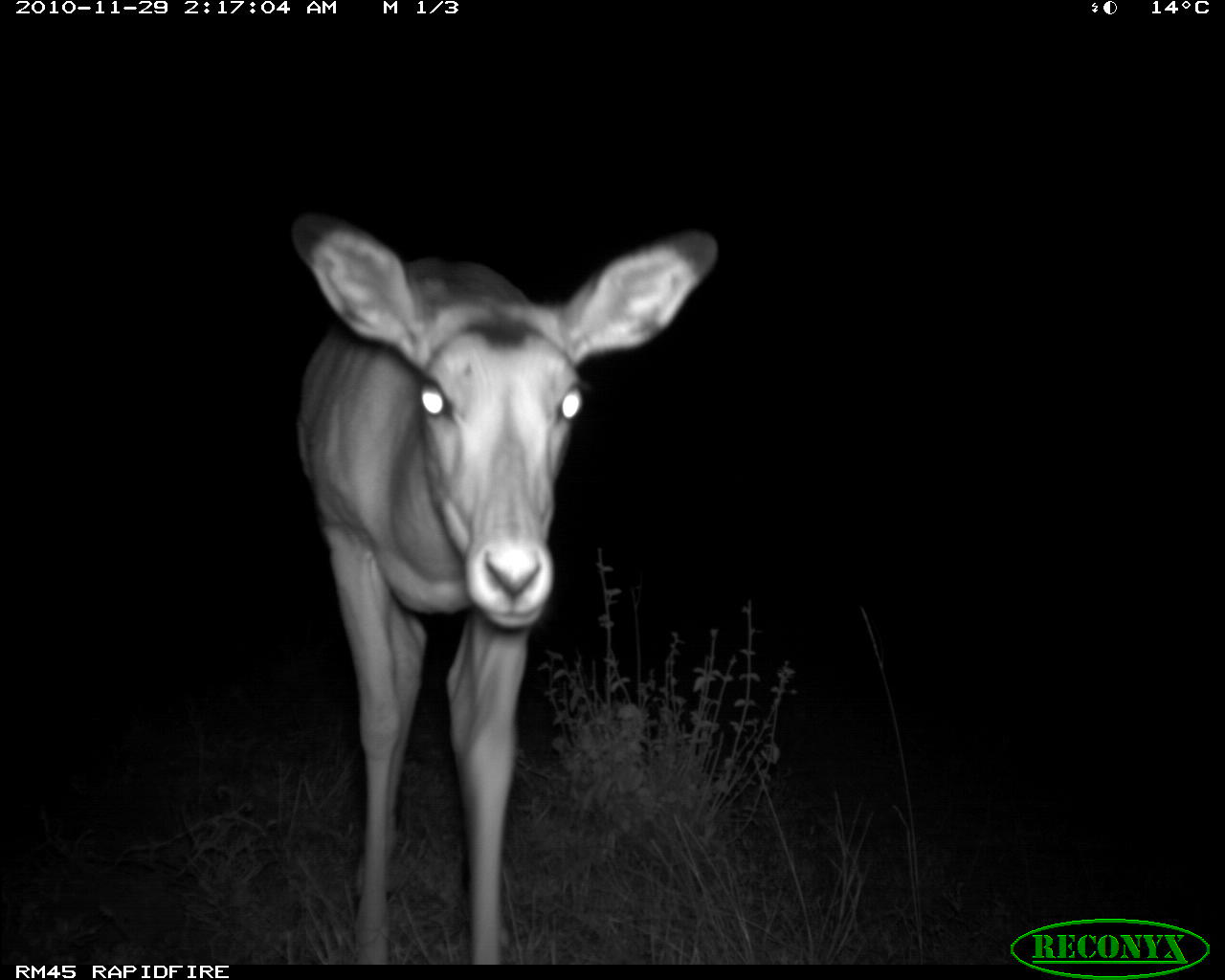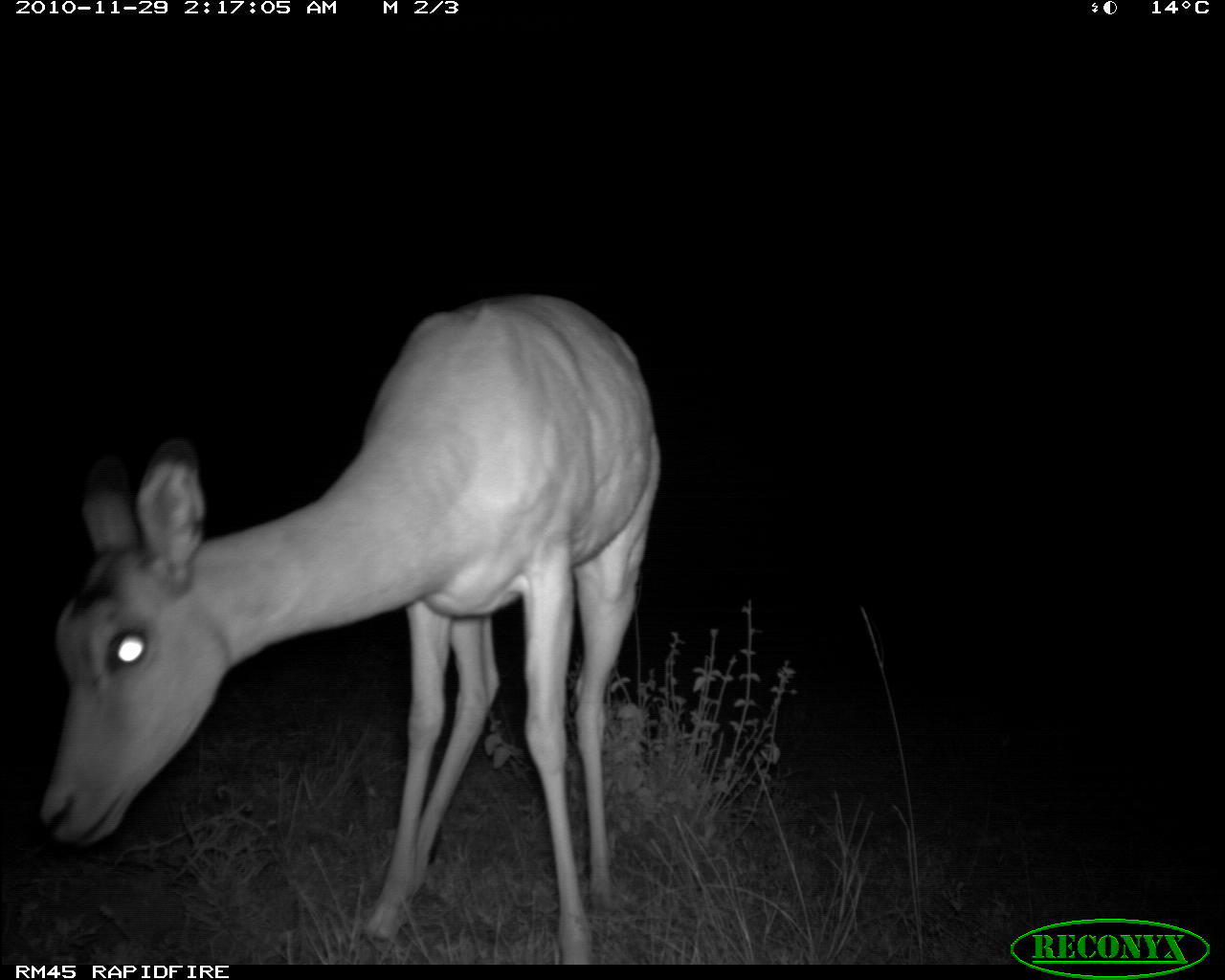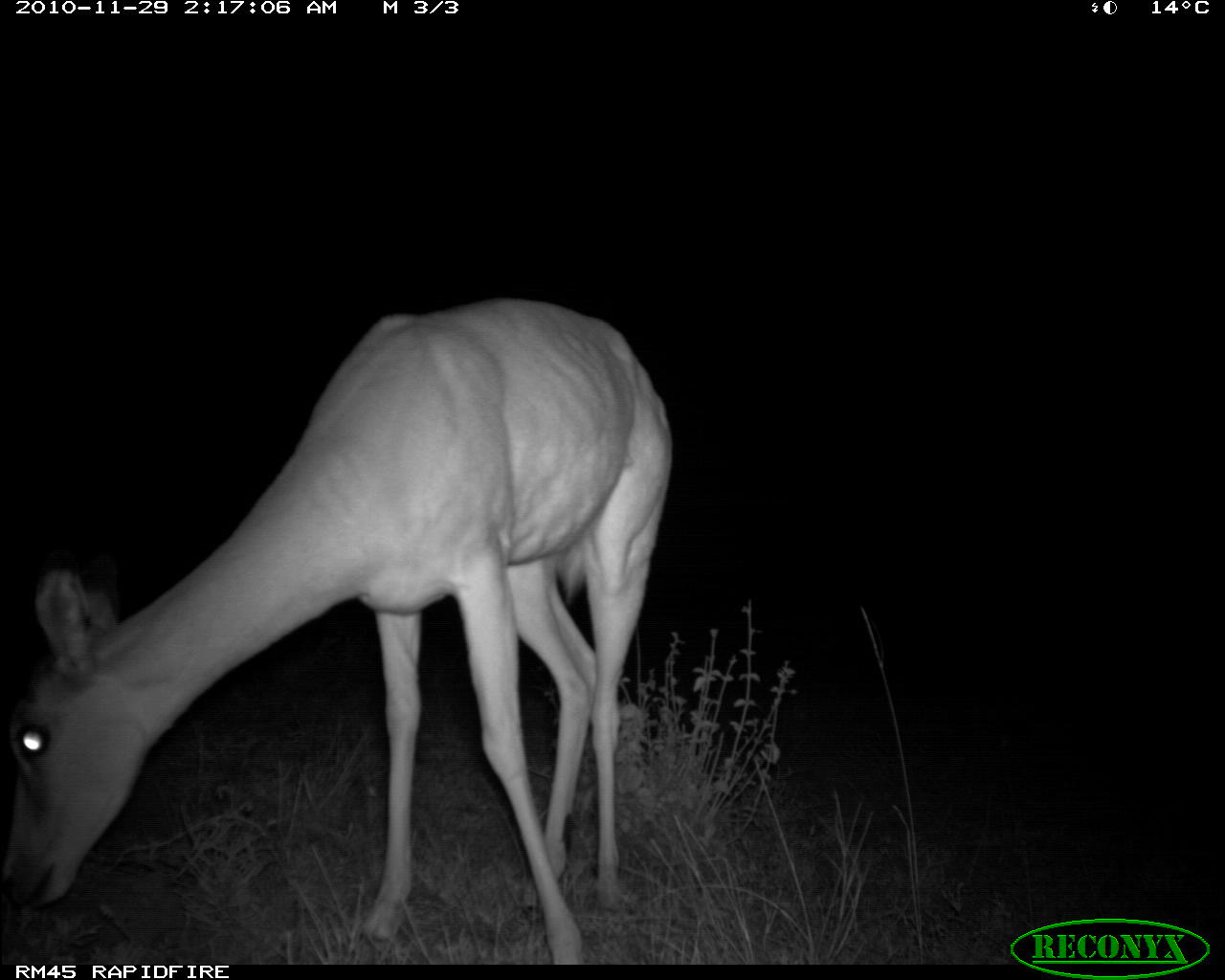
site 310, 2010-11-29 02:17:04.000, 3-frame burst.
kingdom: Animalia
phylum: Chordata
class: Mammalia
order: Artiodactyla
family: Bovidae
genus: Aepyceros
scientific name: Aepyceros melampus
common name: impala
Aepyceros melampus (impala), count 1.